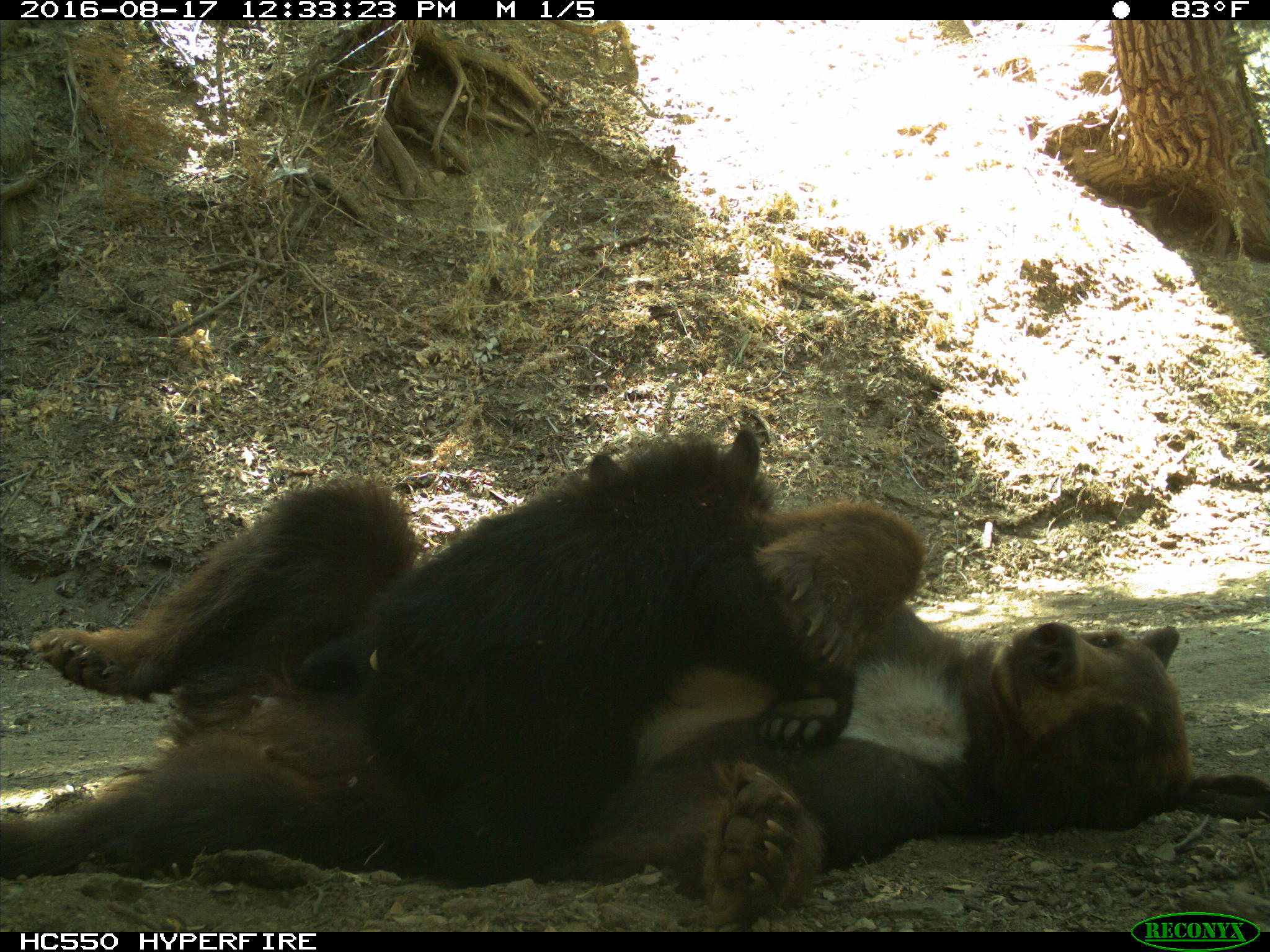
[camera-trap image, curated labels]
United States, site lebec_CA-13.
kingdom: Animalia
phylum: Chordata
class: Mammalia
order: Carnivora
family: Ursidae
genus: Ursus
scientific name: Ursus americanus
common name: american black bear